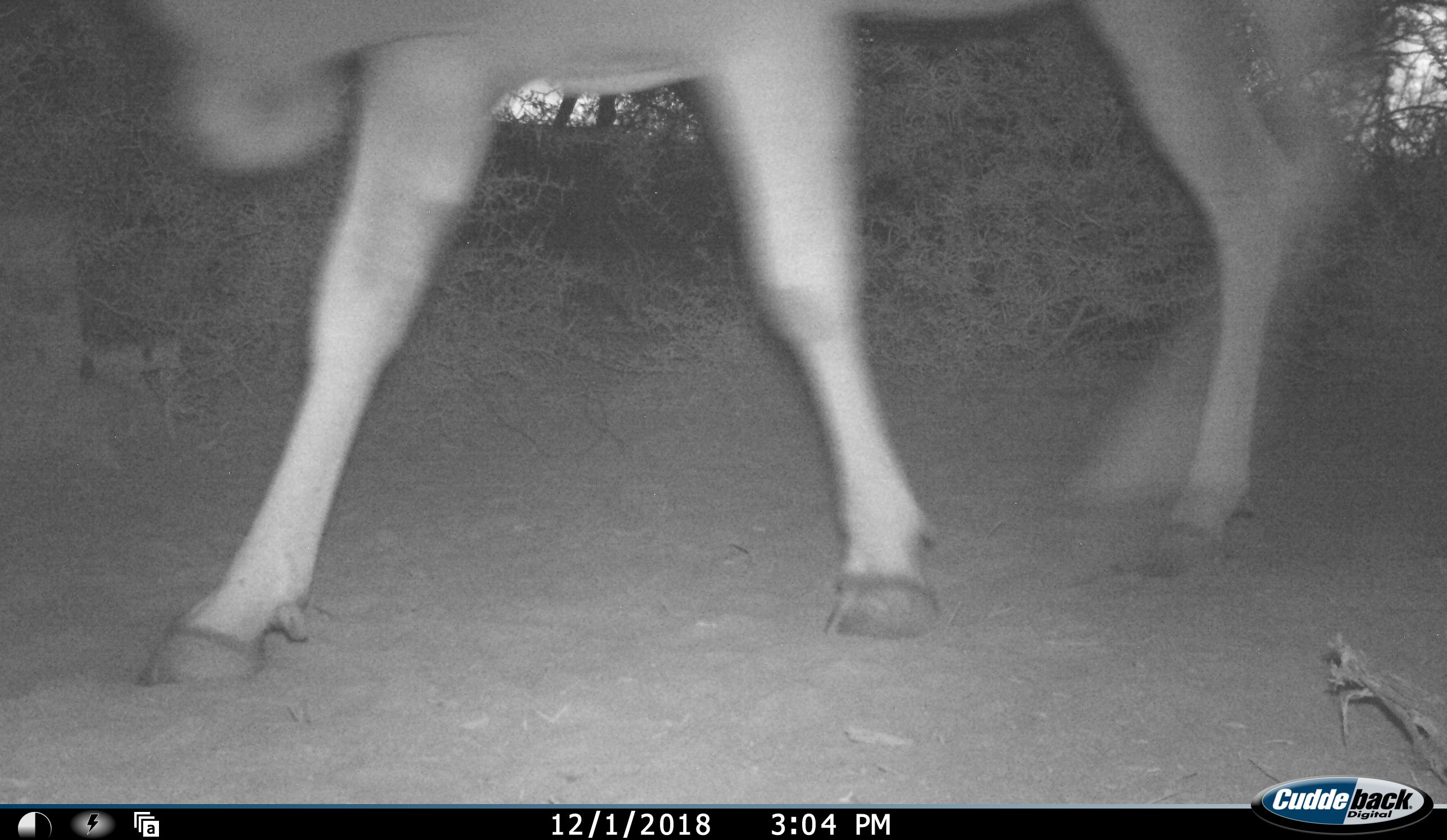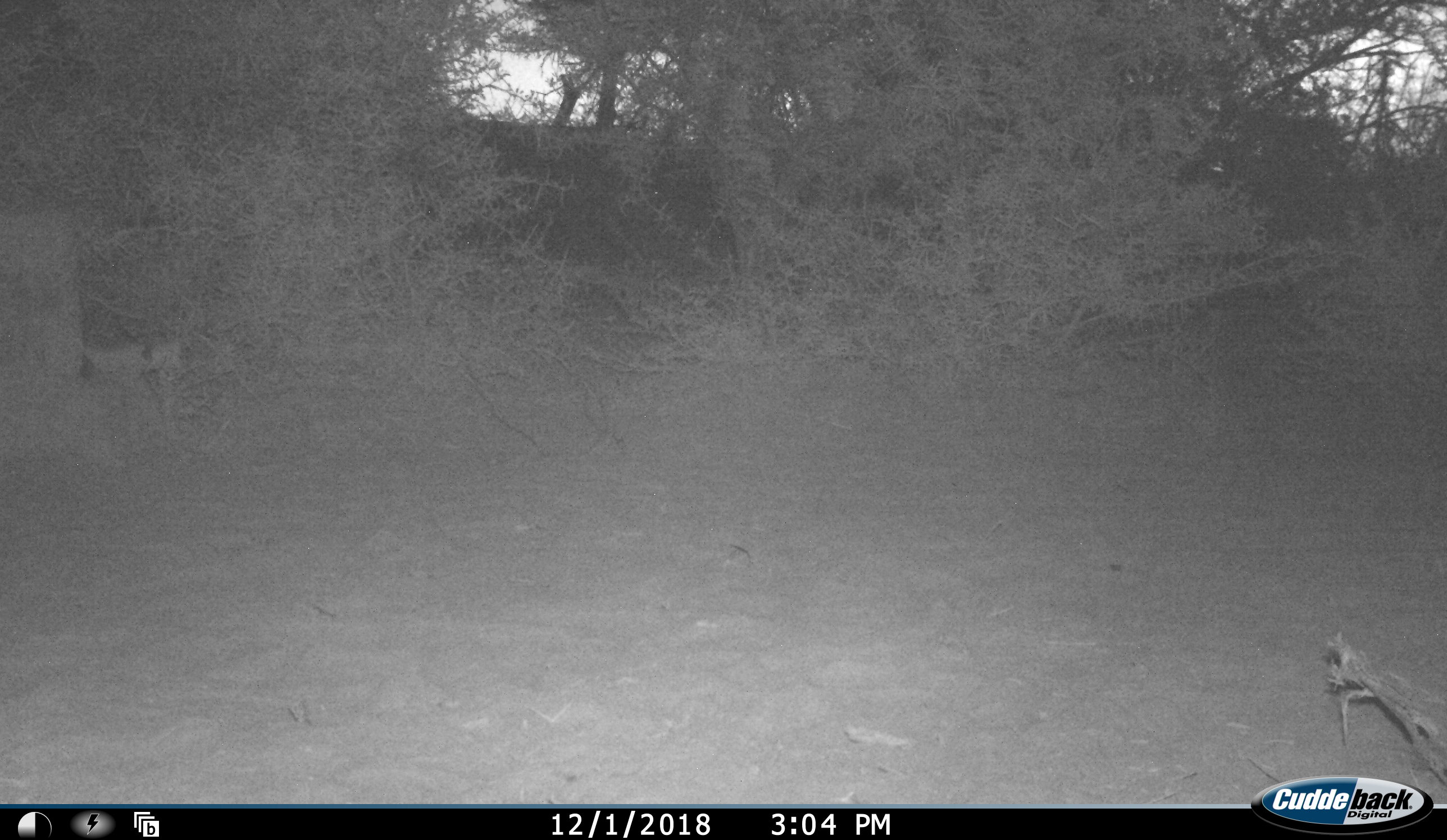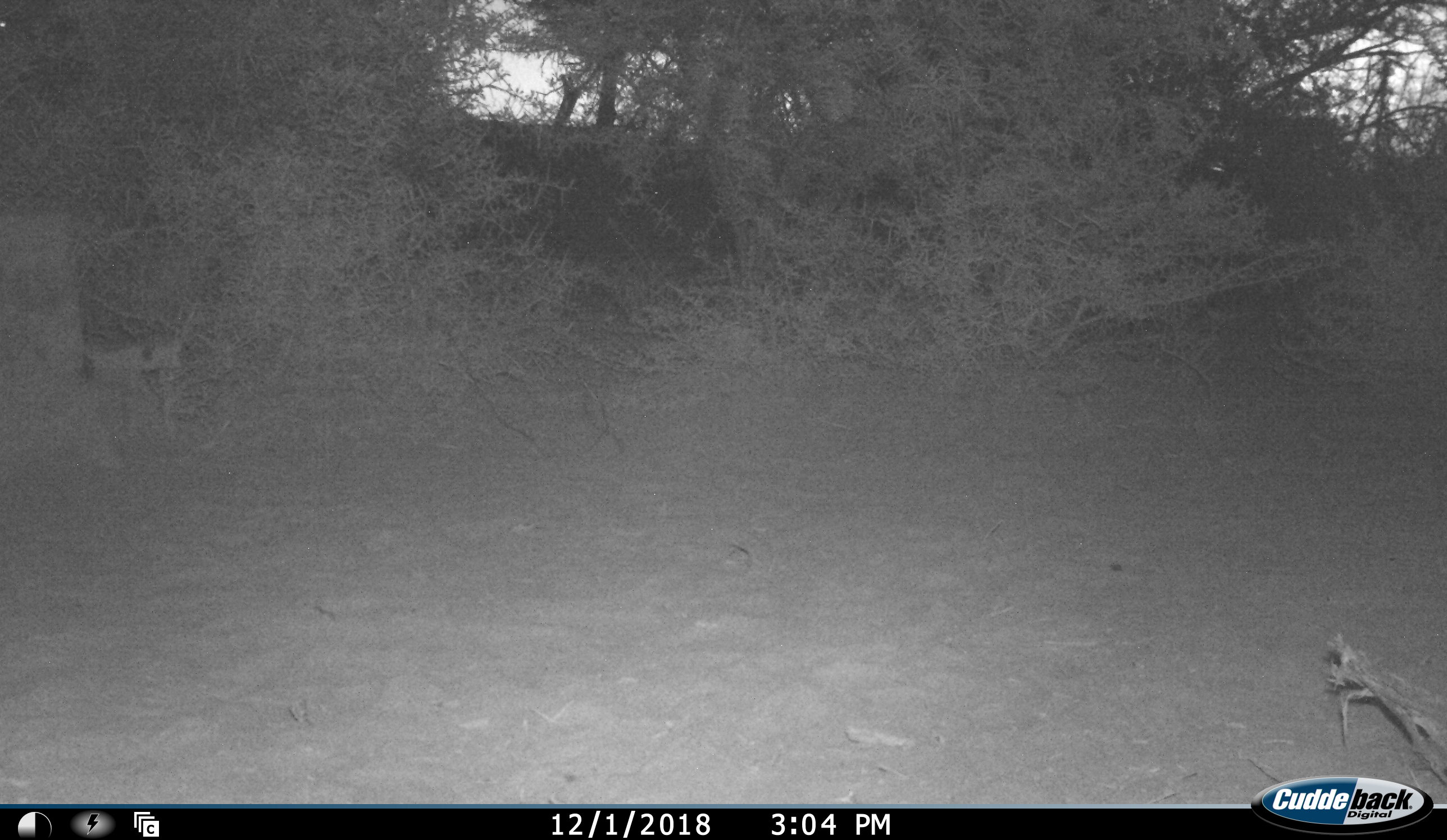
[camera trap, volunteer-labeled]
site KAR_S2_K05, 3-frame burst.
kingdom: Animalia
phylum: Chordata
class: Mammalia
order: Artiodactyla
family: Bovidae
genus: Tragelaphus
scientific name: Tragelaphus oryx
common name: eland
Eland (Tragelaphus oryx), count 1. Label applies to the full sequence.